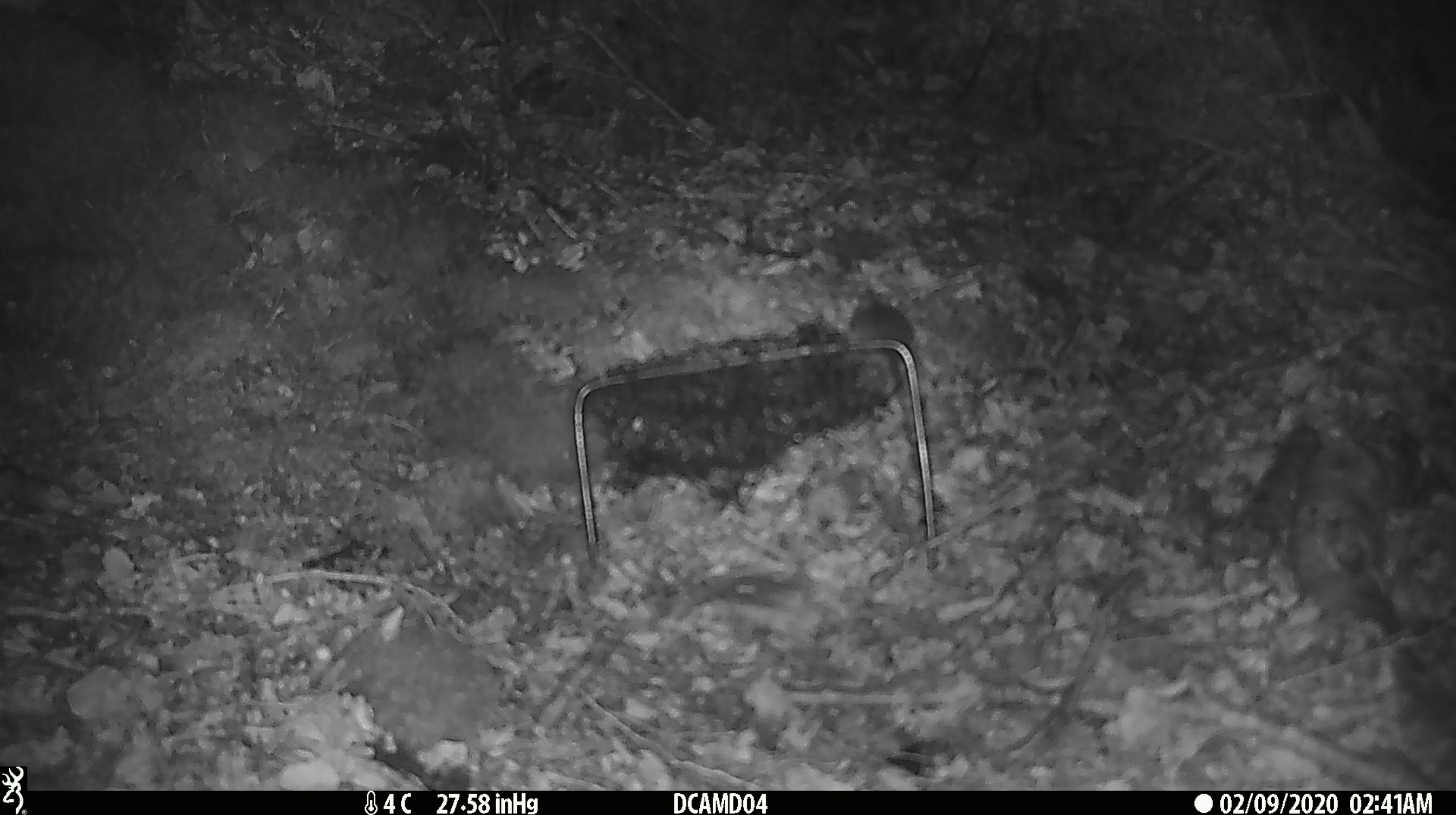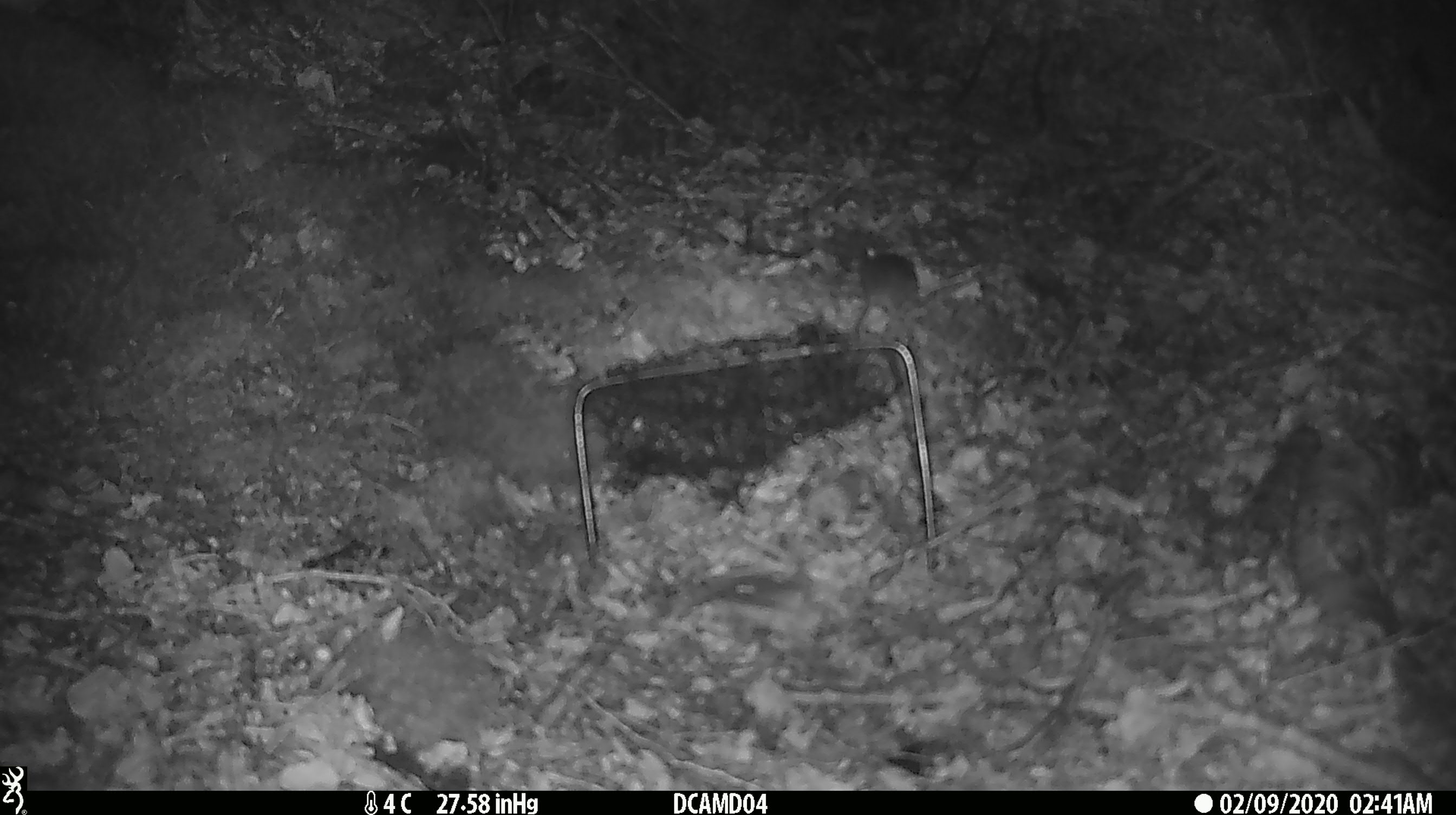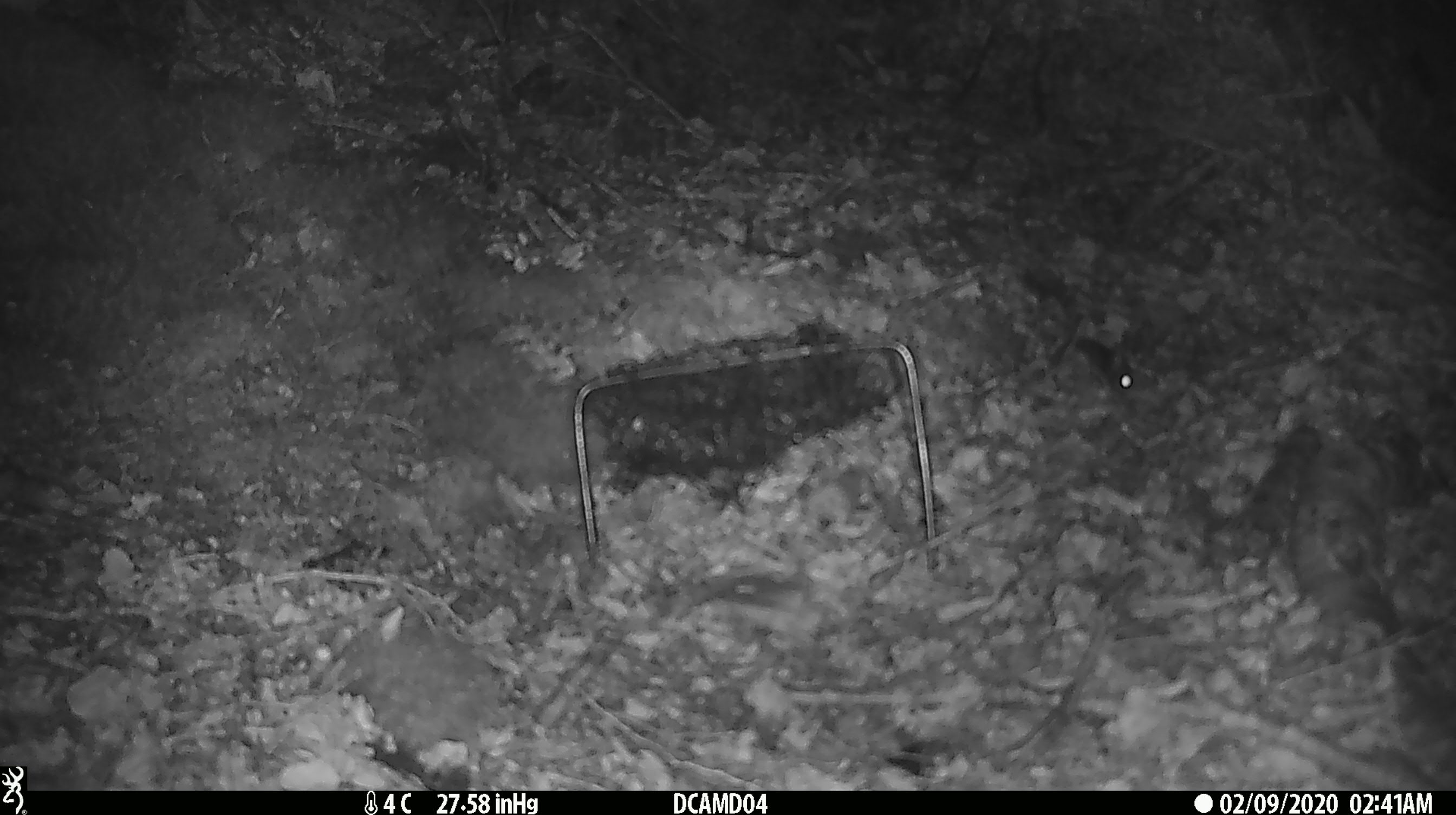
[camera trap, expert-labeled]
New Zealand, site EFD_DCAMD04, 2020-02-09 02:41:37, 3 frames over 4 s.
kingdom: Animalia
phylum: Chordata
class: Mammalia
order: Rodentia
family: Muridae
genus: Mus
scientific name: Mus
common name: mouse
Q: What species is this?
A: Mouse (Mus).